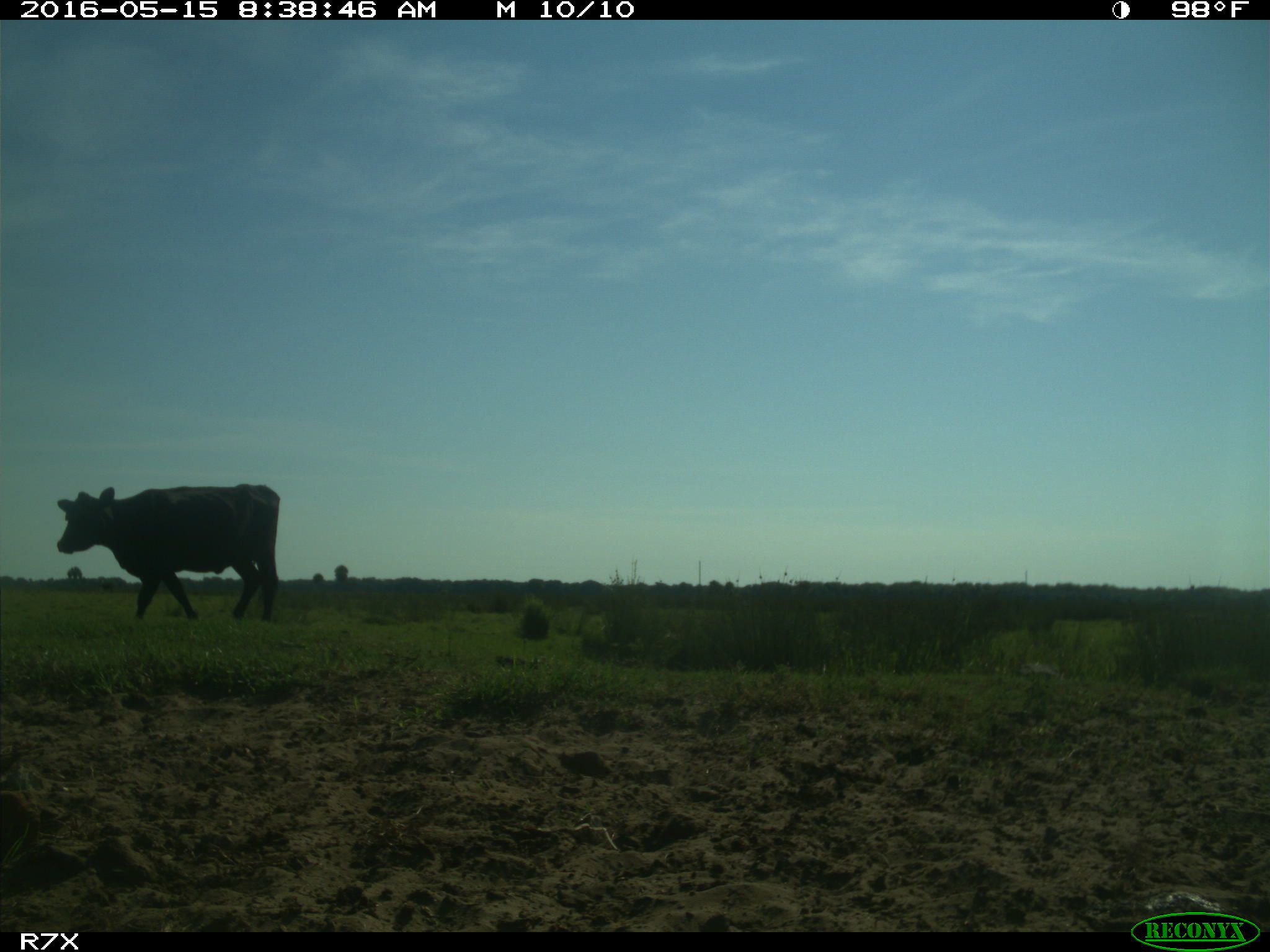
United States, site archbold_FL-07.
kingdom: Animalia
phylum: Chordata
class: Mammalia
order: Artiodactyla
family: Bovidae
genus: Bos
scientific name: Bos taurus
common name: domestic cow